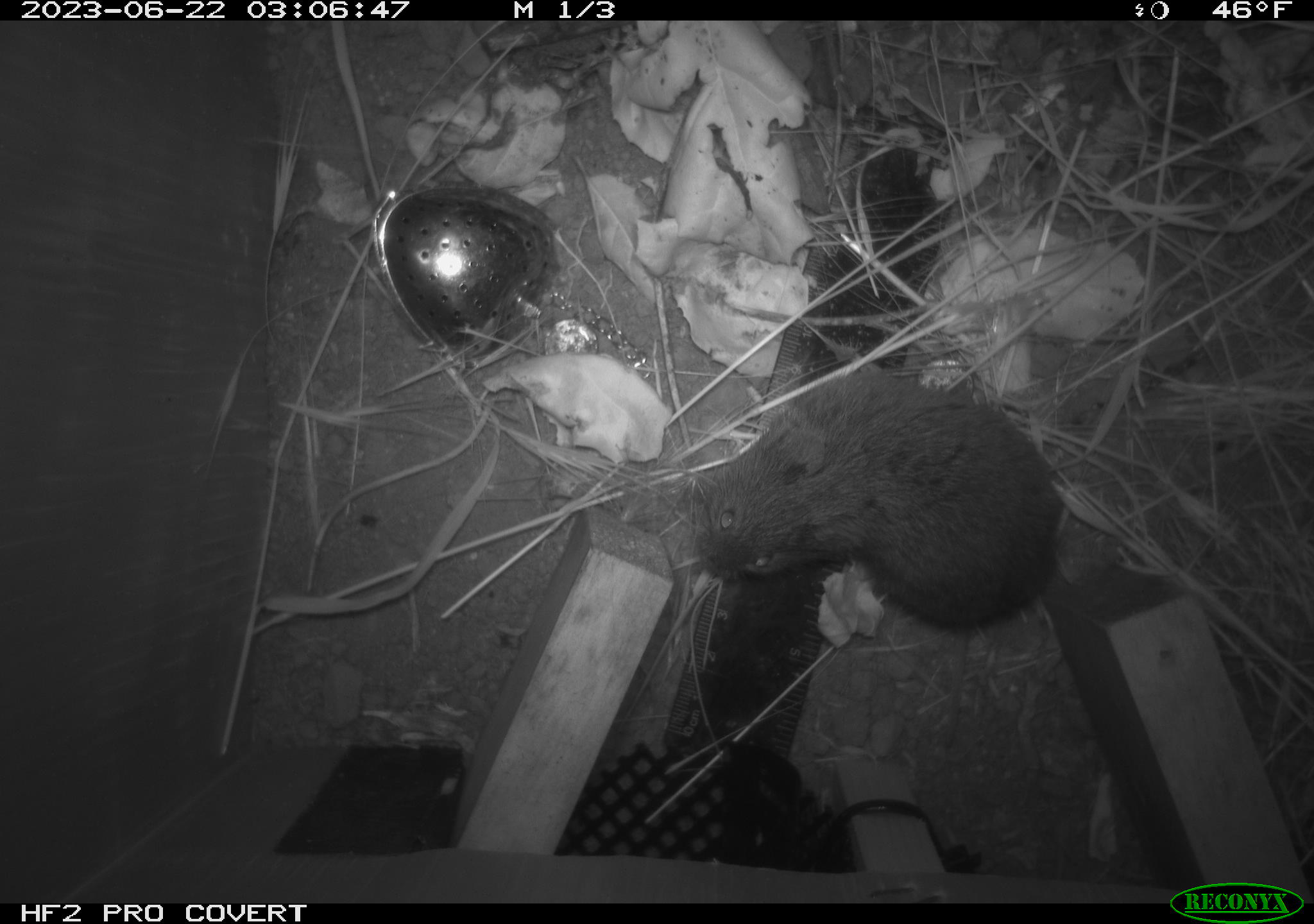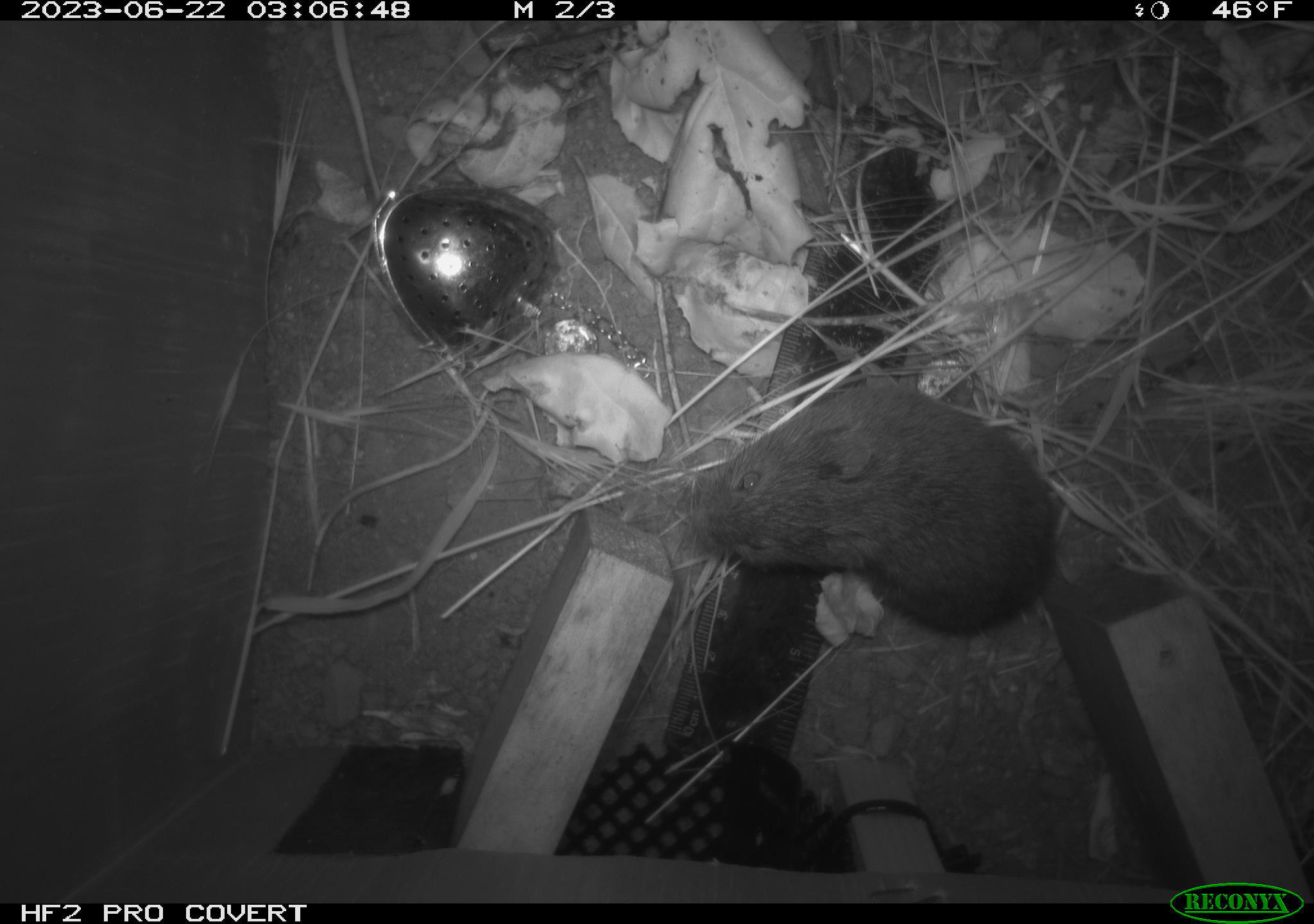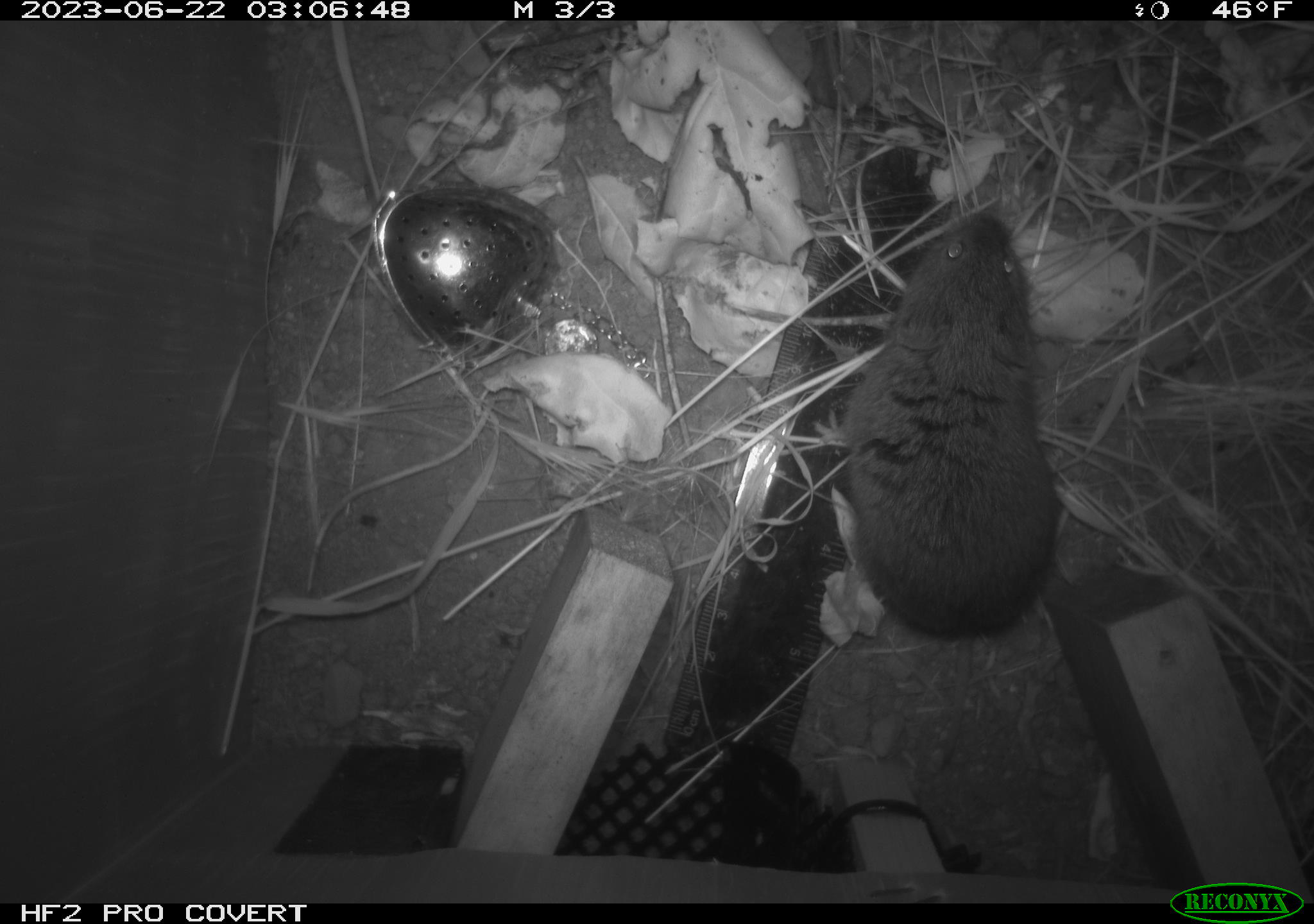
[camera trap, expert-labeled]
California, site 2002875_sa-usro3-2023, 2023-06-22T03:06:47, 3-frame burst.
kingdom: Animalia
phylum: Chordata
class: Mammalia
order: Rodentia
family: Cricetidae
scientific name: Arvicolinae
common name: voles, lemmings, and muskrats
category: arvicolinae subfamily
Arvicolinae subfamily (voles, lemmings, and muskrats) (Arvicolinae).